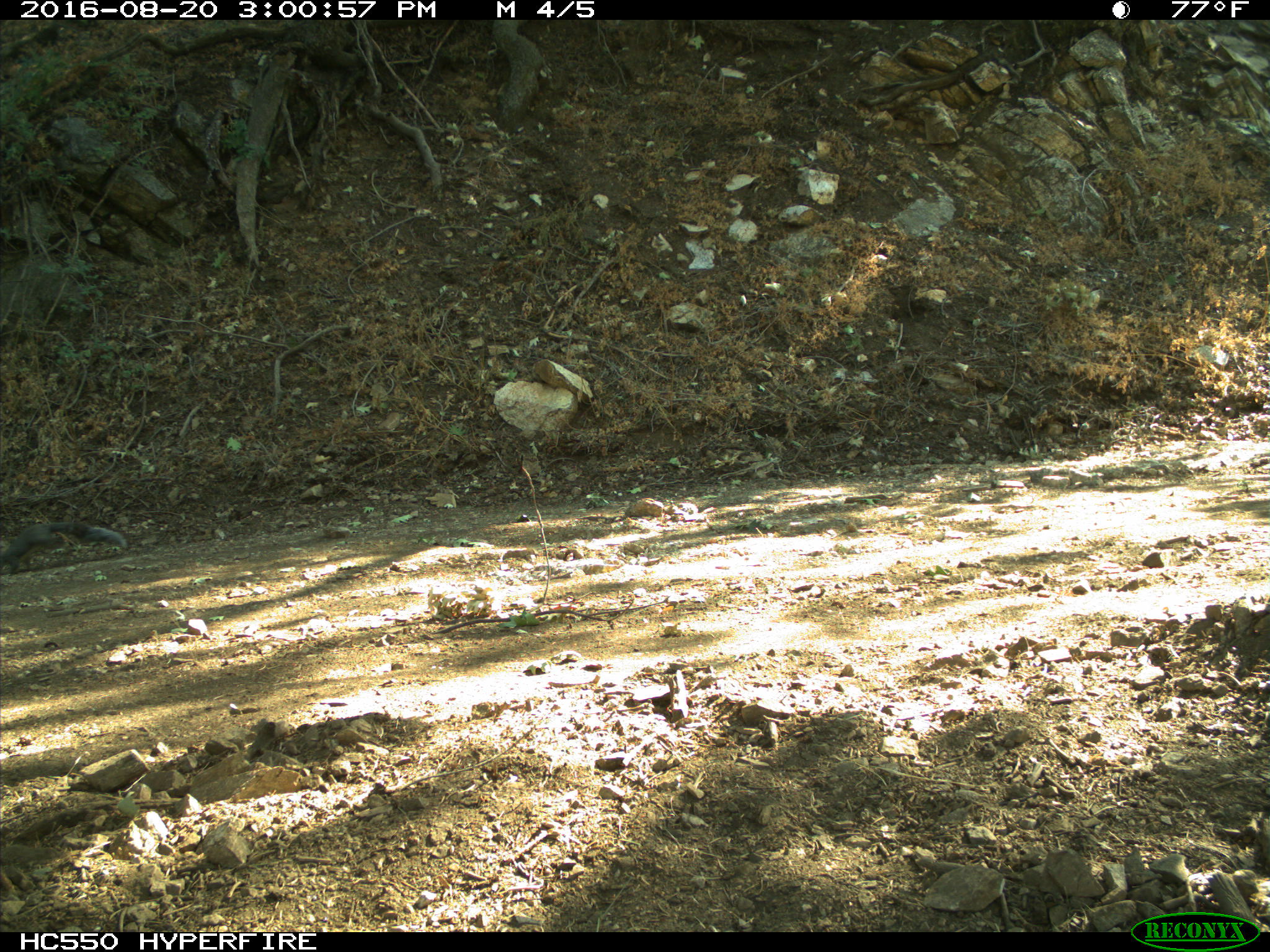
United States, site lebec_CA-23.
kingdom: Animalia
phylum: Chordata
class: Mammalia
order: Rodentia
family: Sciuridae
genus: Sciurus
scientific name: Sciurus carolinensis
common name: eastern gray squirrel